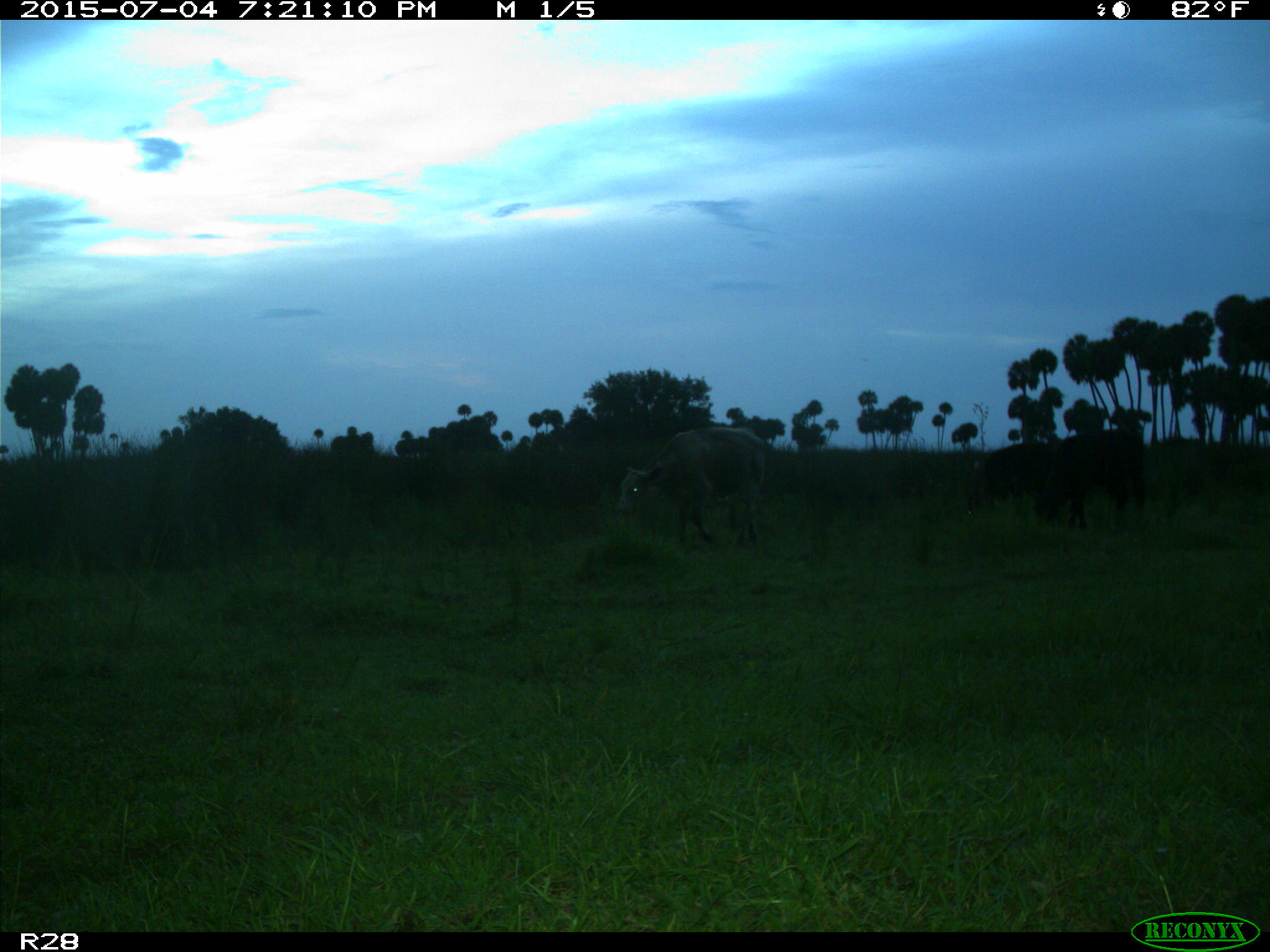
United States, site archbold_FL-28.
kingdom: Animalia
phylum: Chordata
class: Mammalia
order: Artiodactyla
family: Bovidae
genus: Bos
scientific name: Bos taurus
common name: domestic cow